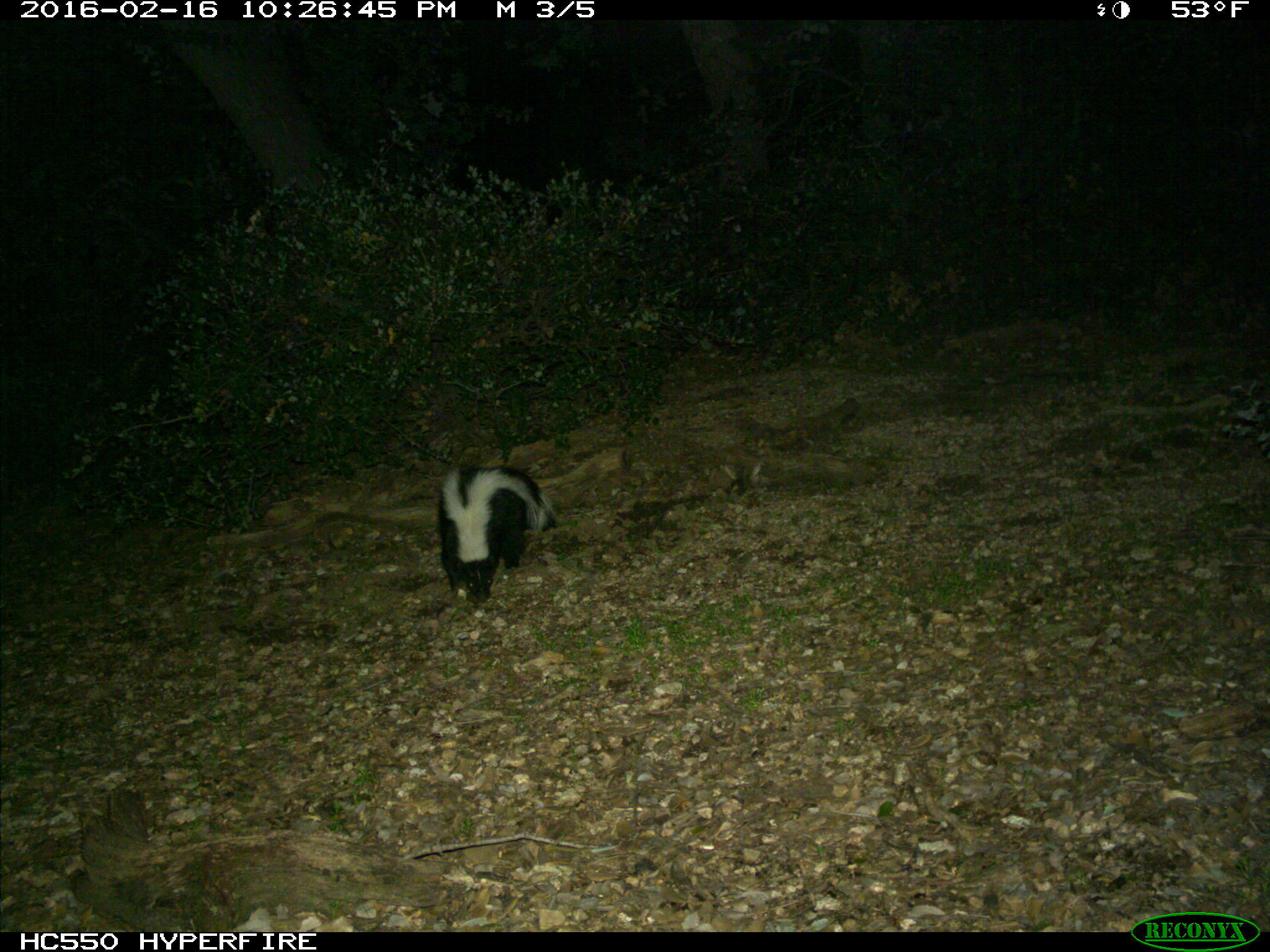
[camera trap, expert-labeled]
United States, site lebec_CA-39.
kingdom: Animalia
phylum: Chordata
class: Mammalia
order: Carnivora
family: Mephitidae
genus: Mephitis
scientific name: Mephitis mephitis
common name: striped skunk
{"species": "Mephitis mephitis (striped skunk)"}